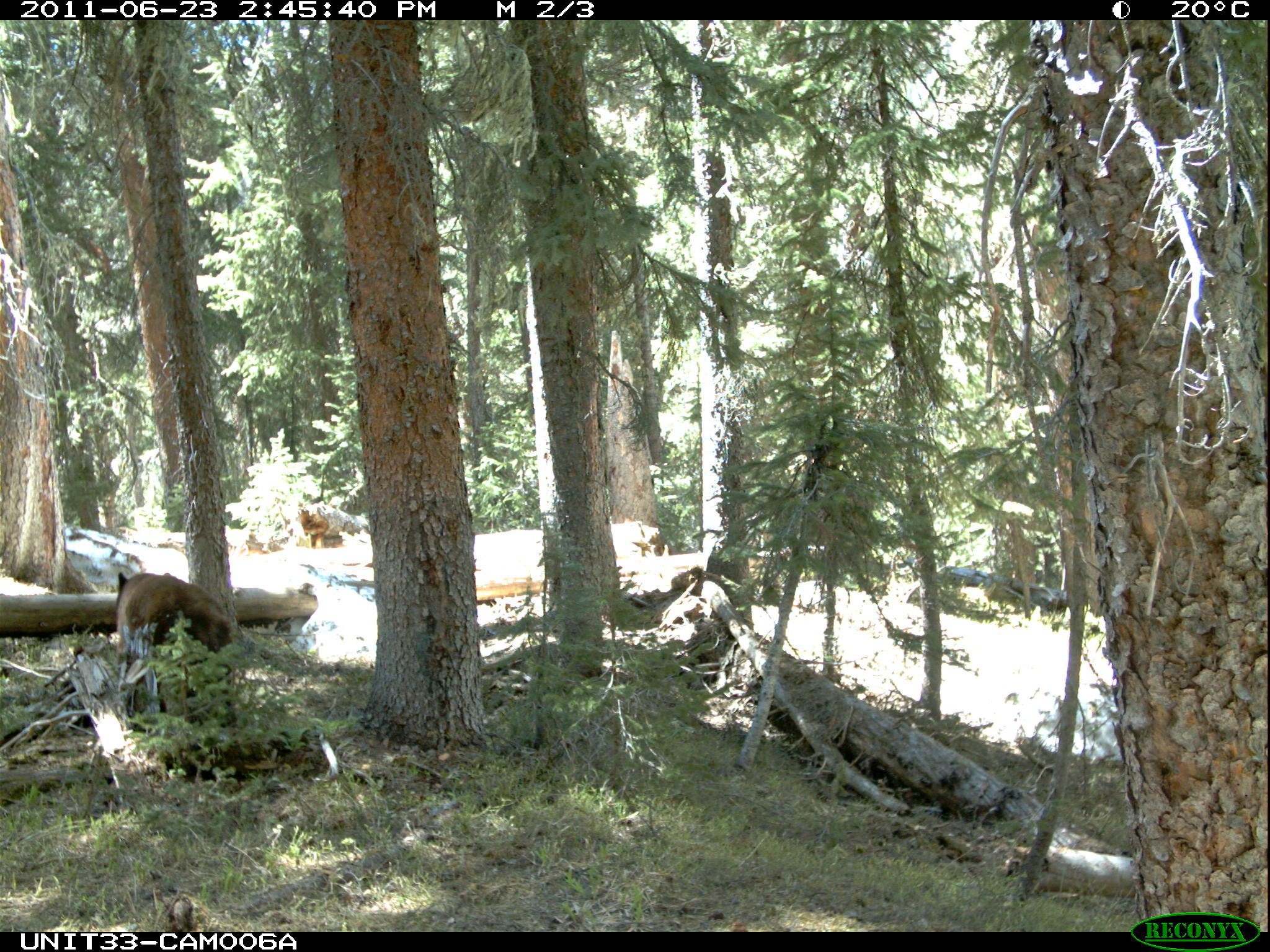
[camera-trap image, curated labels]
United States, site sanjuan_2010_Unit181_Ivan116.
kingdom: Animalia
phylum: Chordata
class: Mammalia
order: Carnivora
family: Ursidae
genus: Ursus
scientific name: Ursus americanus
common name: american black bear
Ursus americanus (american black bear).